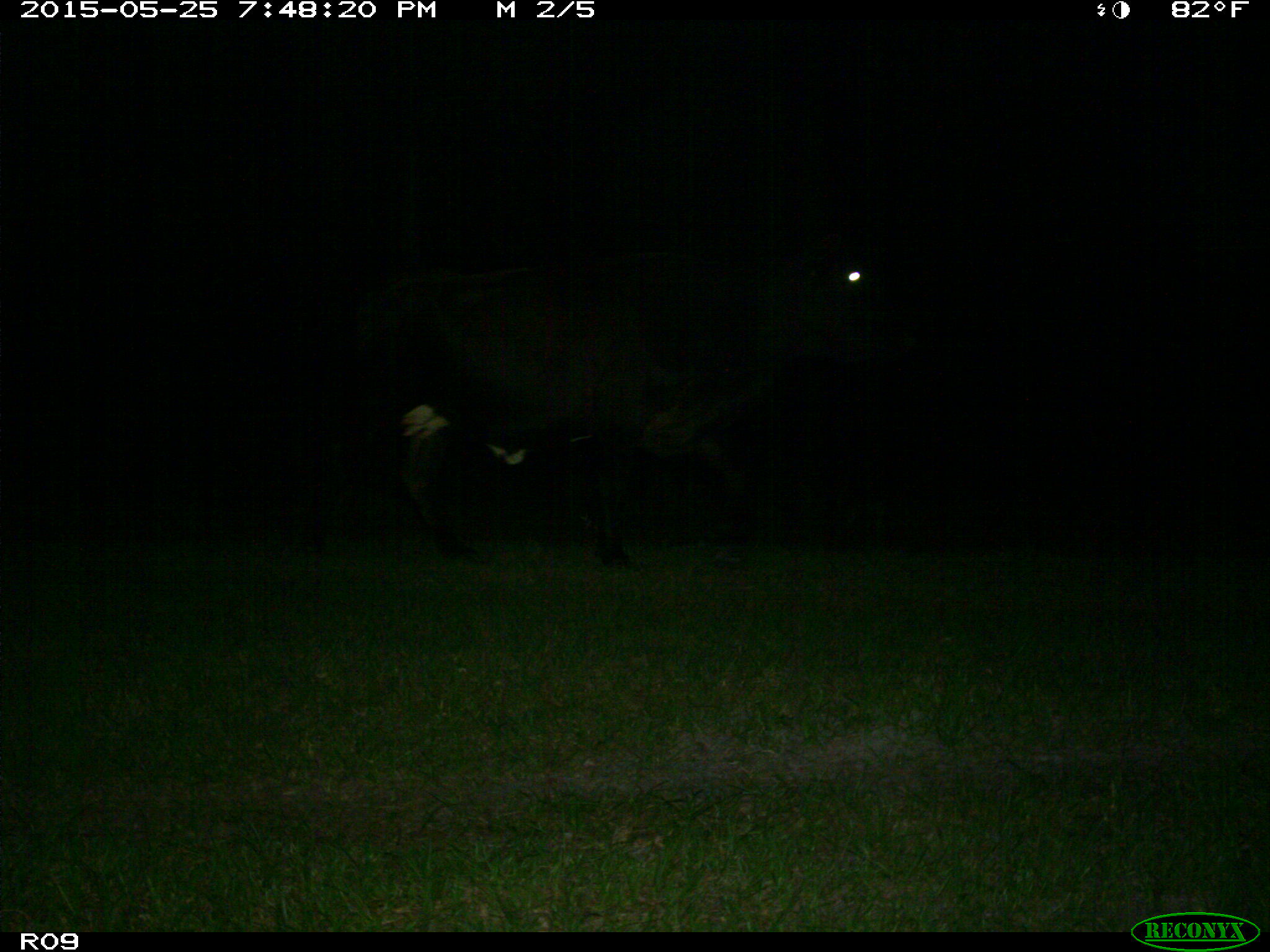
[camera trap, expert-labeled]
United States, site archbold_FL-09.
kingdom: Animalia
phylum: Chordata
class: Mammalia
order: Artiodactyla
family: Bovidae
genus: Bos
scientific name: Bos taurus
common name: domestic cow